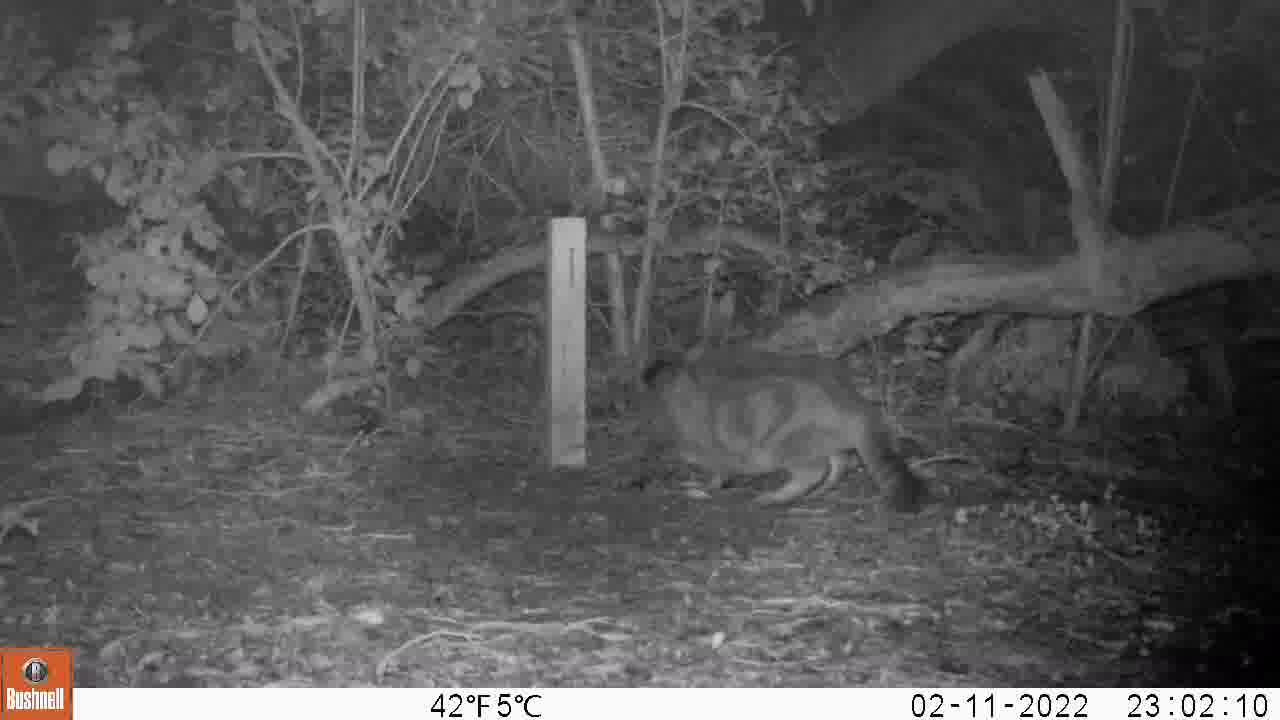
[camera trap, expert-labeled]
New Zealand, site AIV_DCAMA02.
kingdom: Animalia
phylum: Chordata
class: Mammalia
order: Carnivora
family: Felidae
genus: Felis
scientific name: Felis catus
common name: domestic cat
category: cat